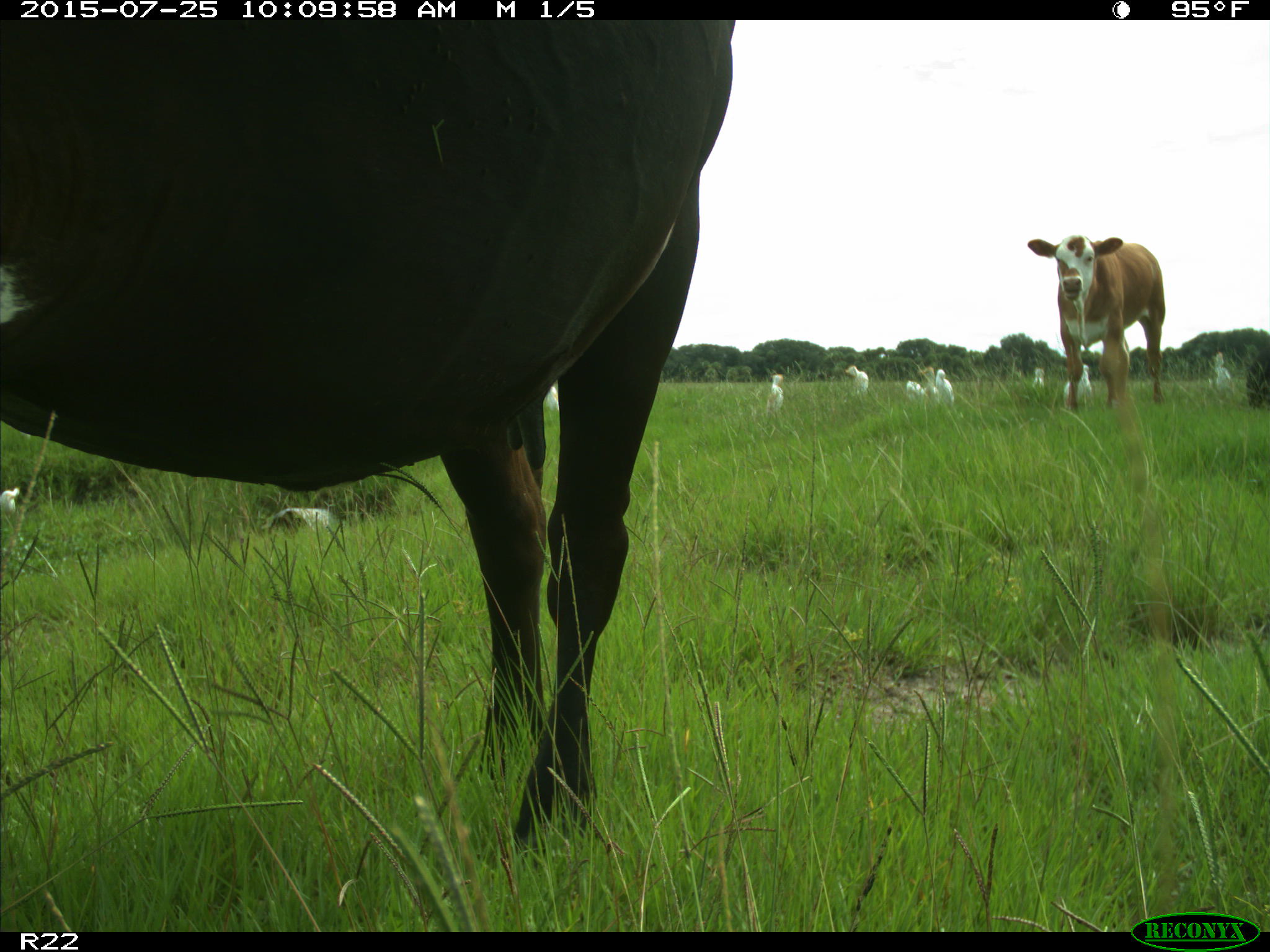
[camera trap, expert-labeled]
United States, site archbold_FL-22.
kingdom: Animalia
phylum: Chordata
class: Mammalia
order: Artiodactyla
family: Bovidae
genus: Bos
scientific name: Bos taurus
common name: domestic cow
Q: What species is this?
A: Bos taurus (domestic cow).